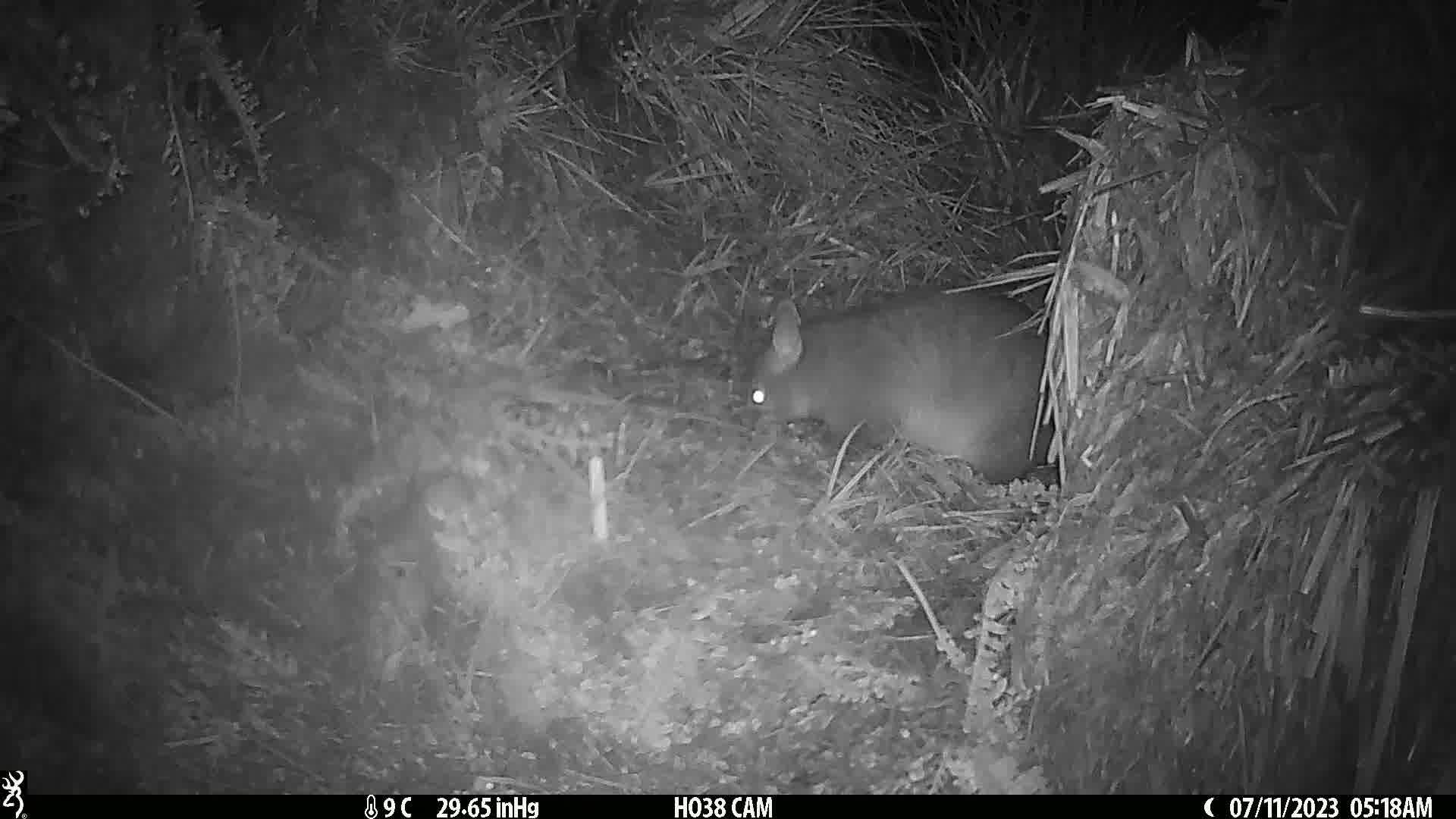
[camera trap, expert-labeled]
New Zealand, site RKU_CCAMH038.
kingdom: Animalia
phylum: Chordata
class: Mammalia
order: Diprotodontia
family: Phalangeridae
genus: Trichosurus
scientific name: Trichosurus vulpecula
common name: common brushtail possum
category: possum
Possum (common brushtail possum) (Trichosurus vulpecula).